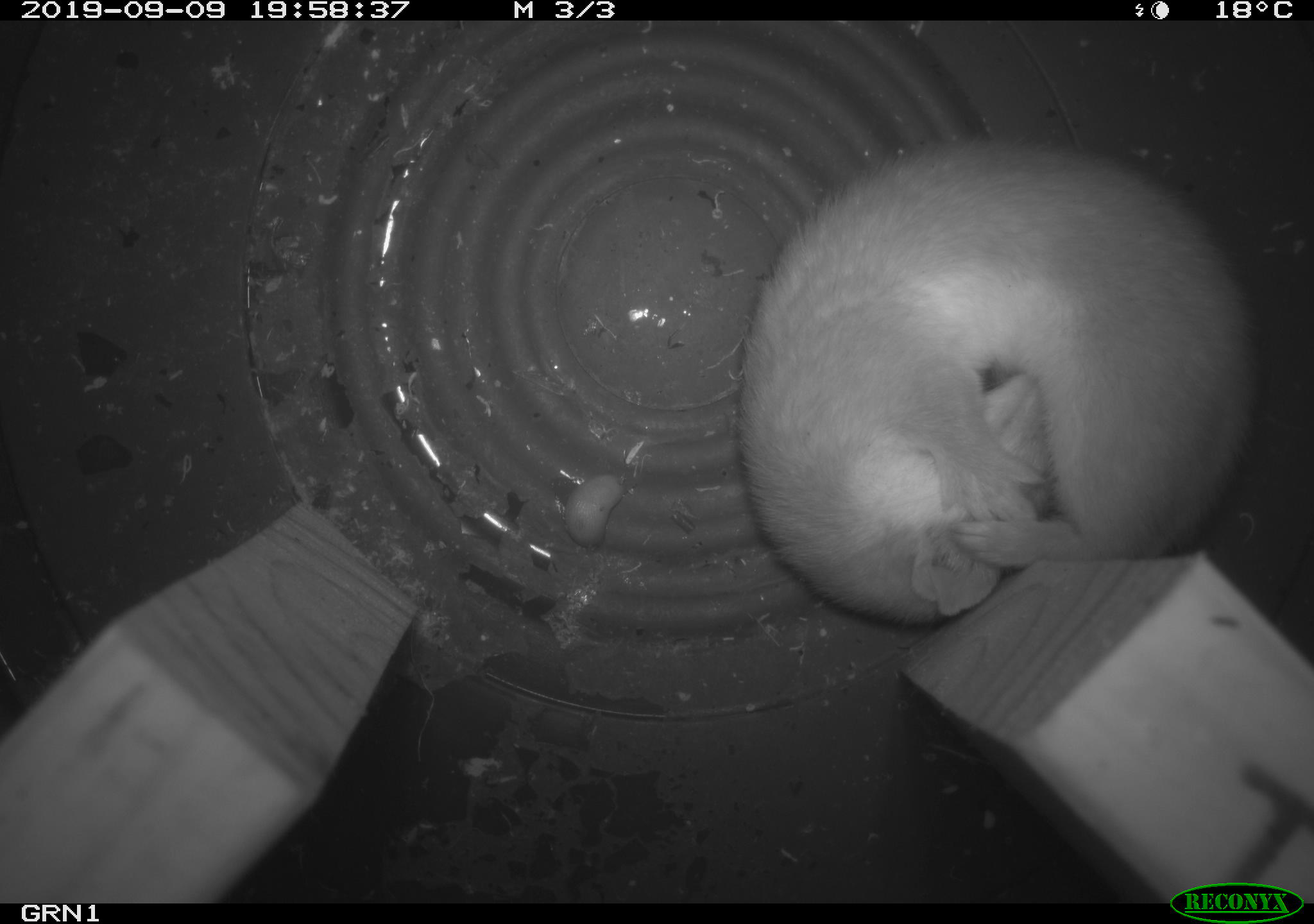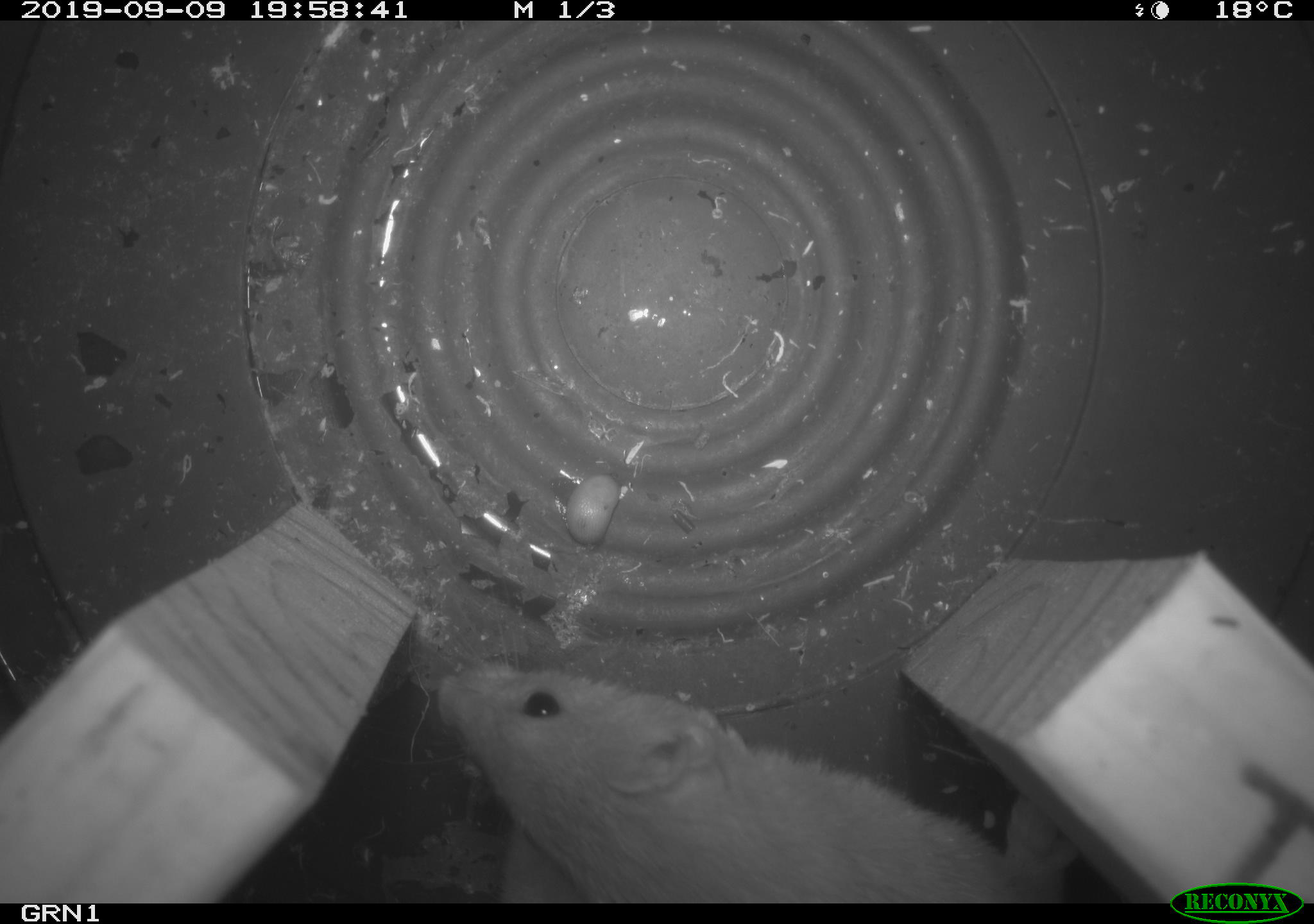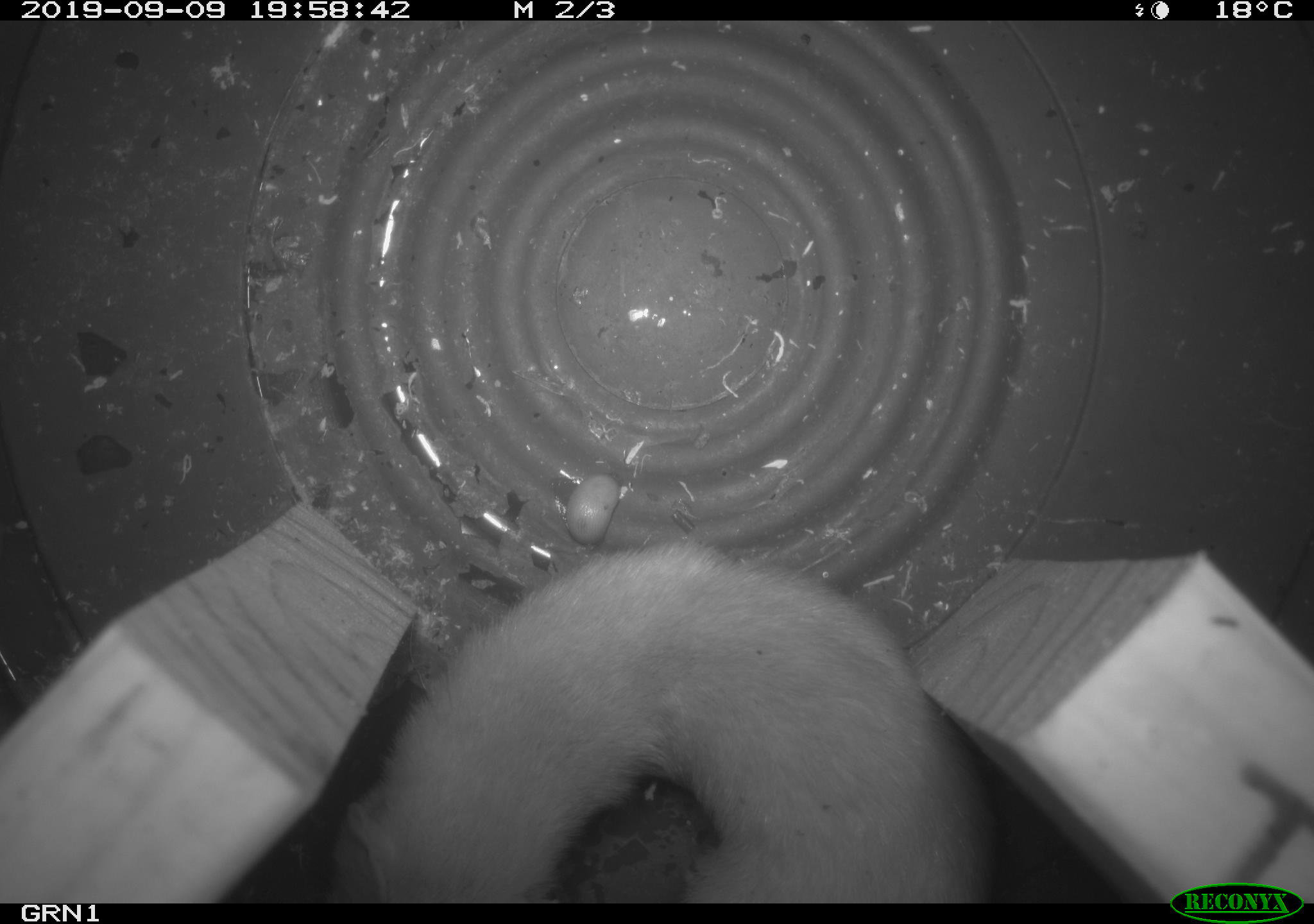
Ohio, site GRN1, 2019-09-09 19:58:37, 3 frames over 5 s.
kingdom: Animalia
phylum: Chordata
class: Mammalia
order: Carnivora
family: Mustelidae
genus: Neogale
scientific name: Neogale frenata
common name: long-tailed weasel